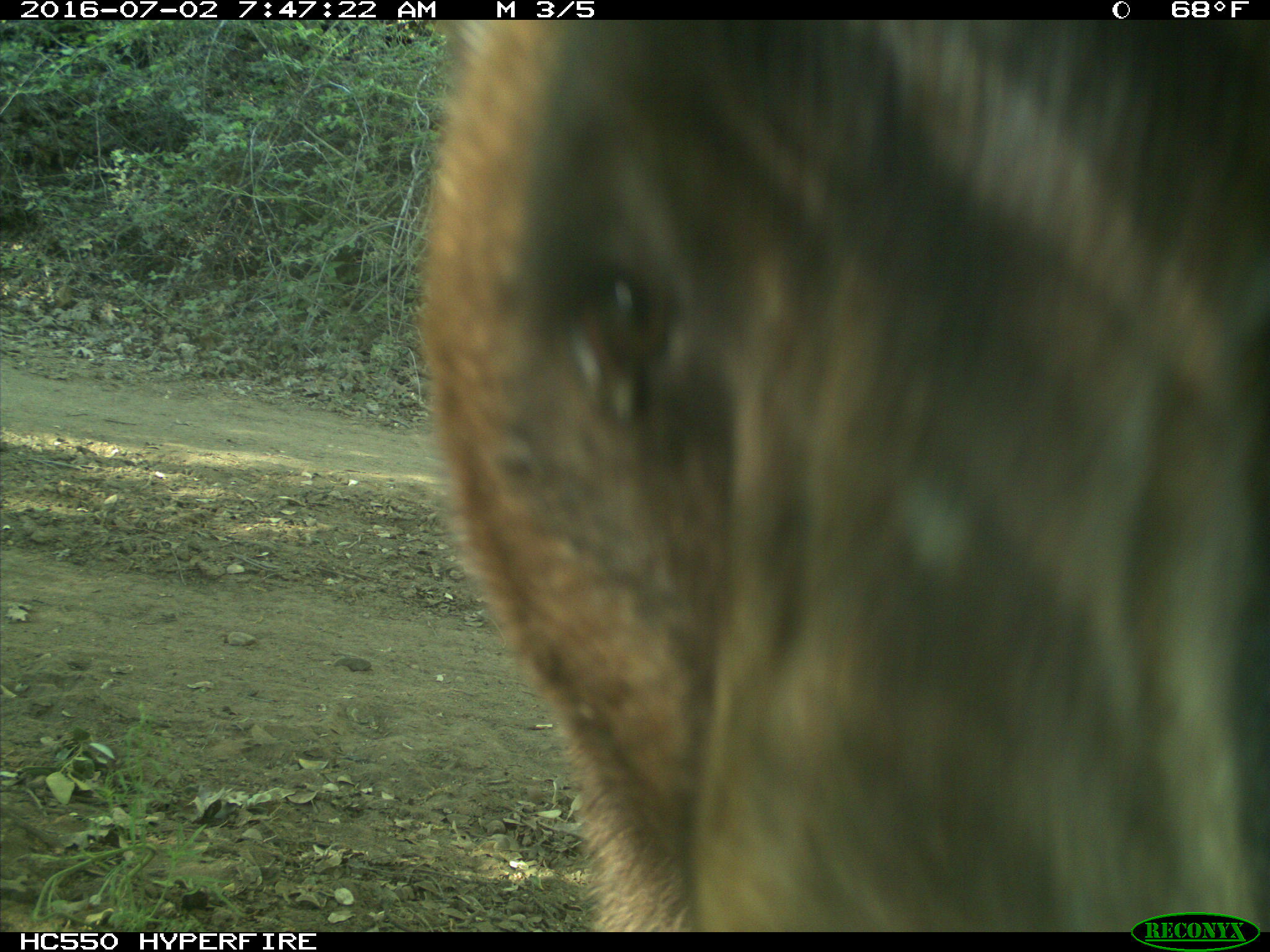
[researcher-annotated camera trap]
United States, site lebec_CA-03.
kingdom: Animalia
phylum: Chordata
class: Mammalia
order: Carnivora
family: Ursidae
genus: Ursus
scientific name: Ursus americanus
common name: american black bear